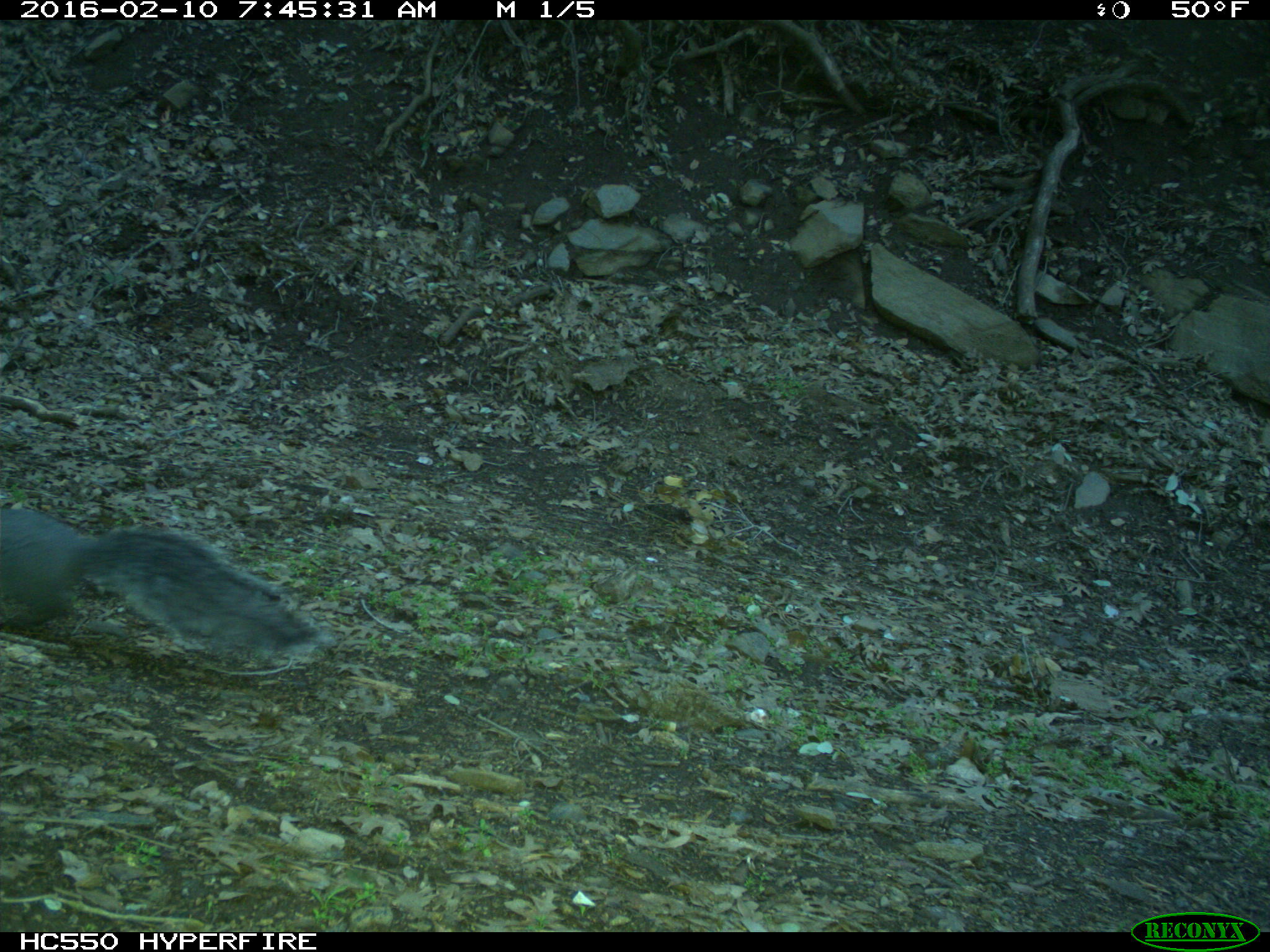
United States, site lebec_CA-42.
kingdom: Animalia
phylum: Chordata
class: Mammalia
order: Rodentia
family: Sciuridae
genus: Sciurus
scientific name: Sciurus carolinensis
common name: eastern gray squirrel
Sciurus carolinensis (eastern gray squirrel).